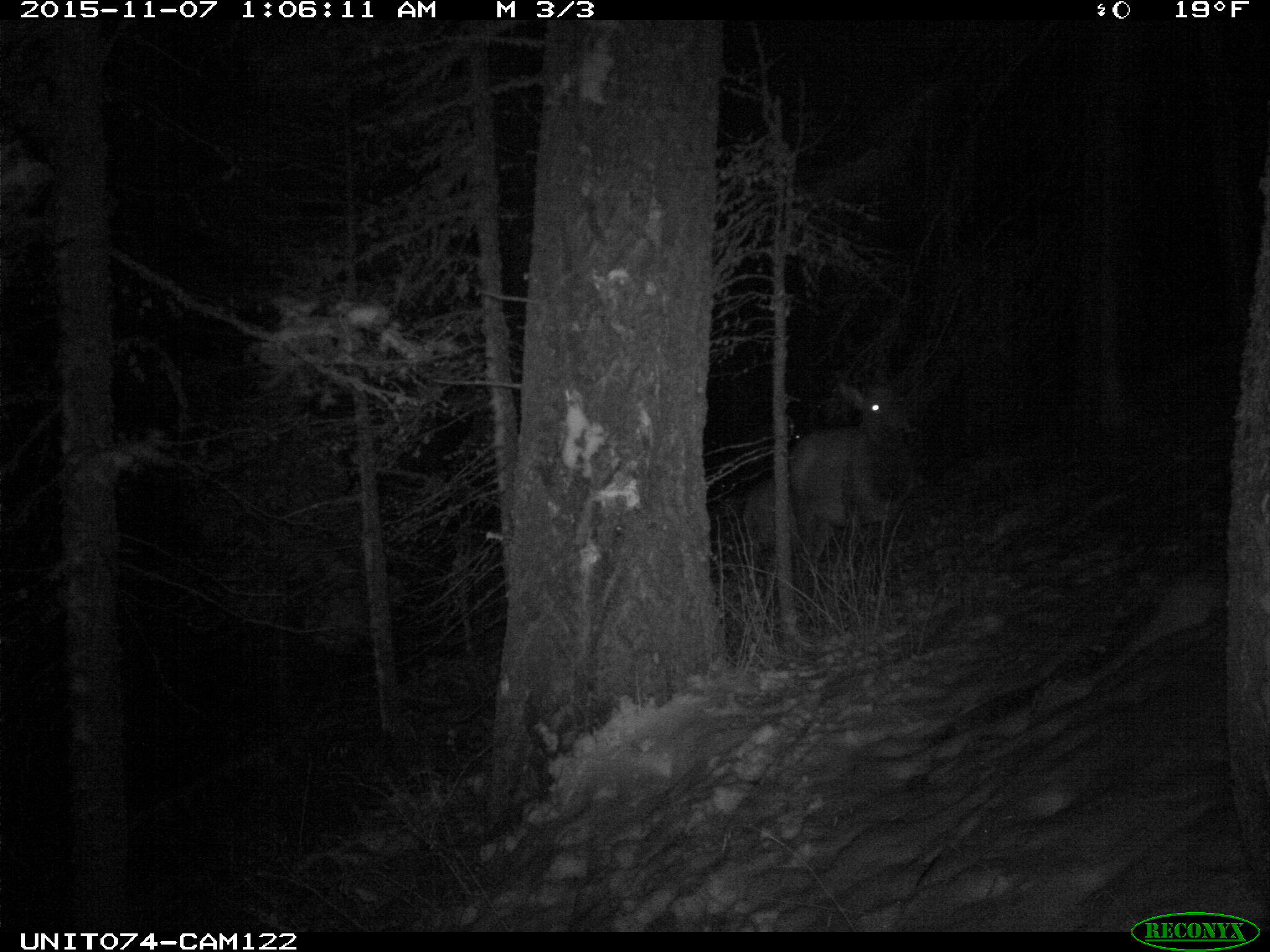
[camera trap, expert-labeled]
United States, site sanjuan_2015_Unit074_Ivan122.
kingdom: Animalia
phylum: Chordata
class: Mammalia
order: Artiodactyla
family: Cervidae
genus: Cervus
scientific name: Cervus elaphus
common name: red deer